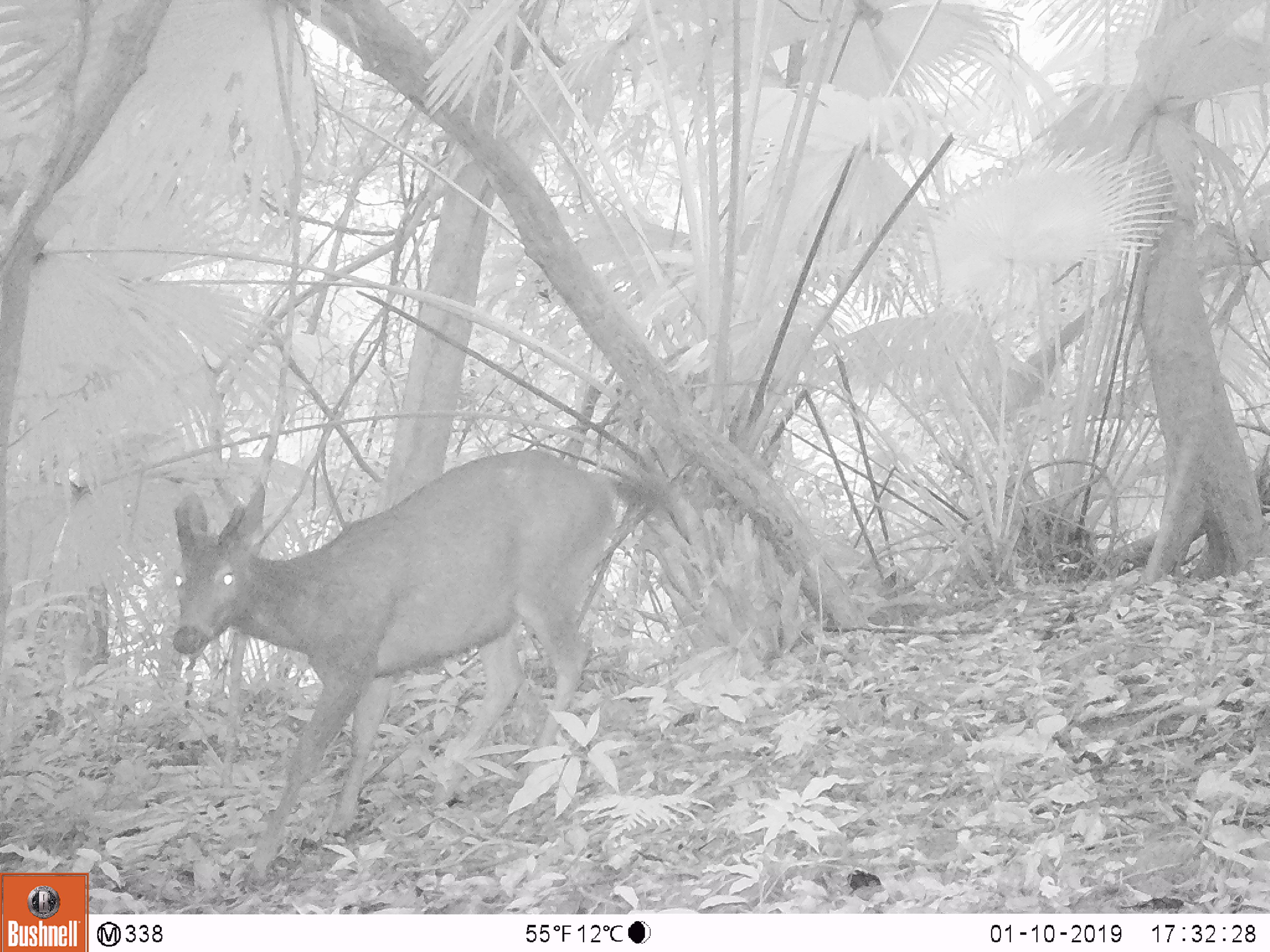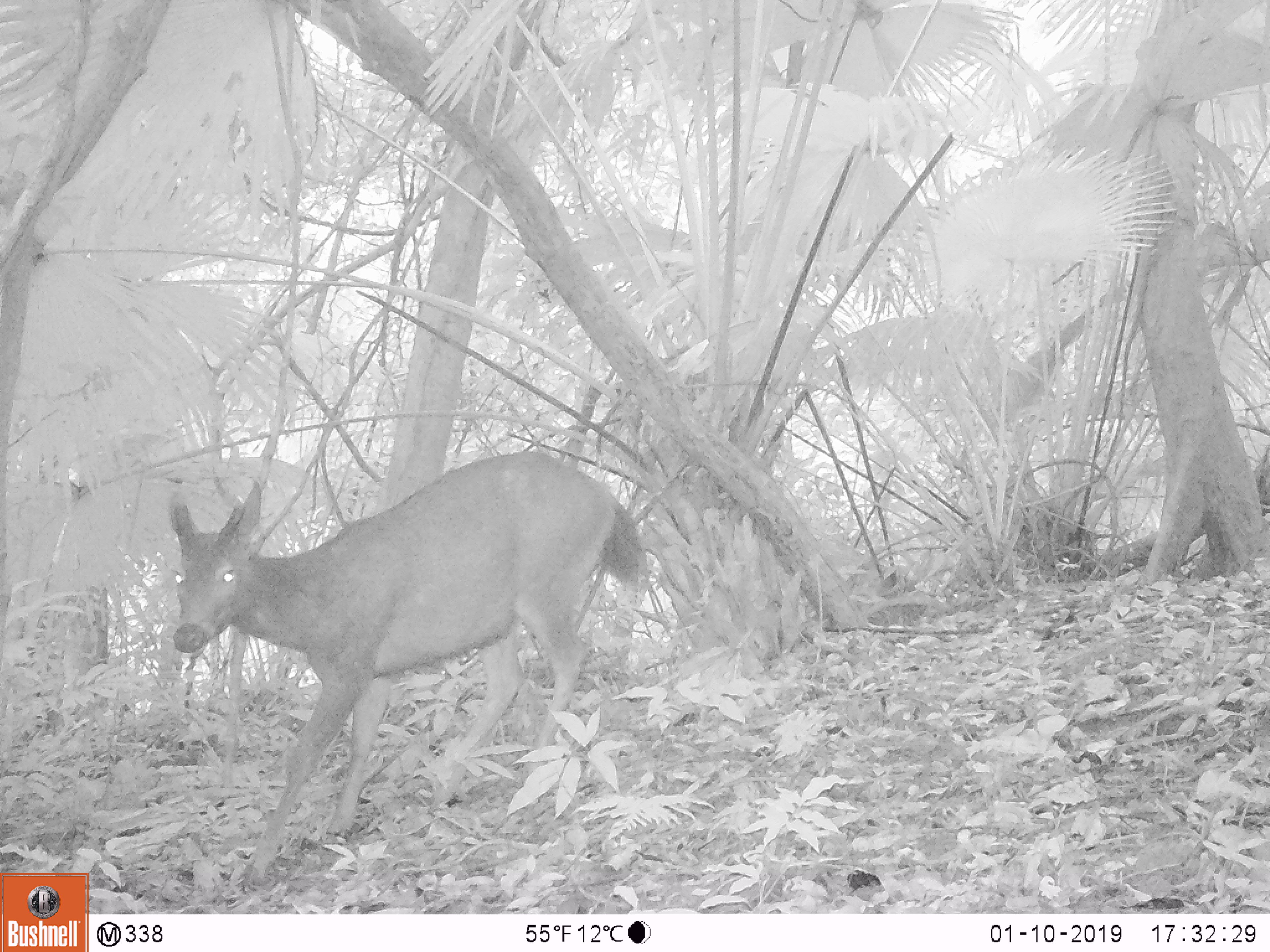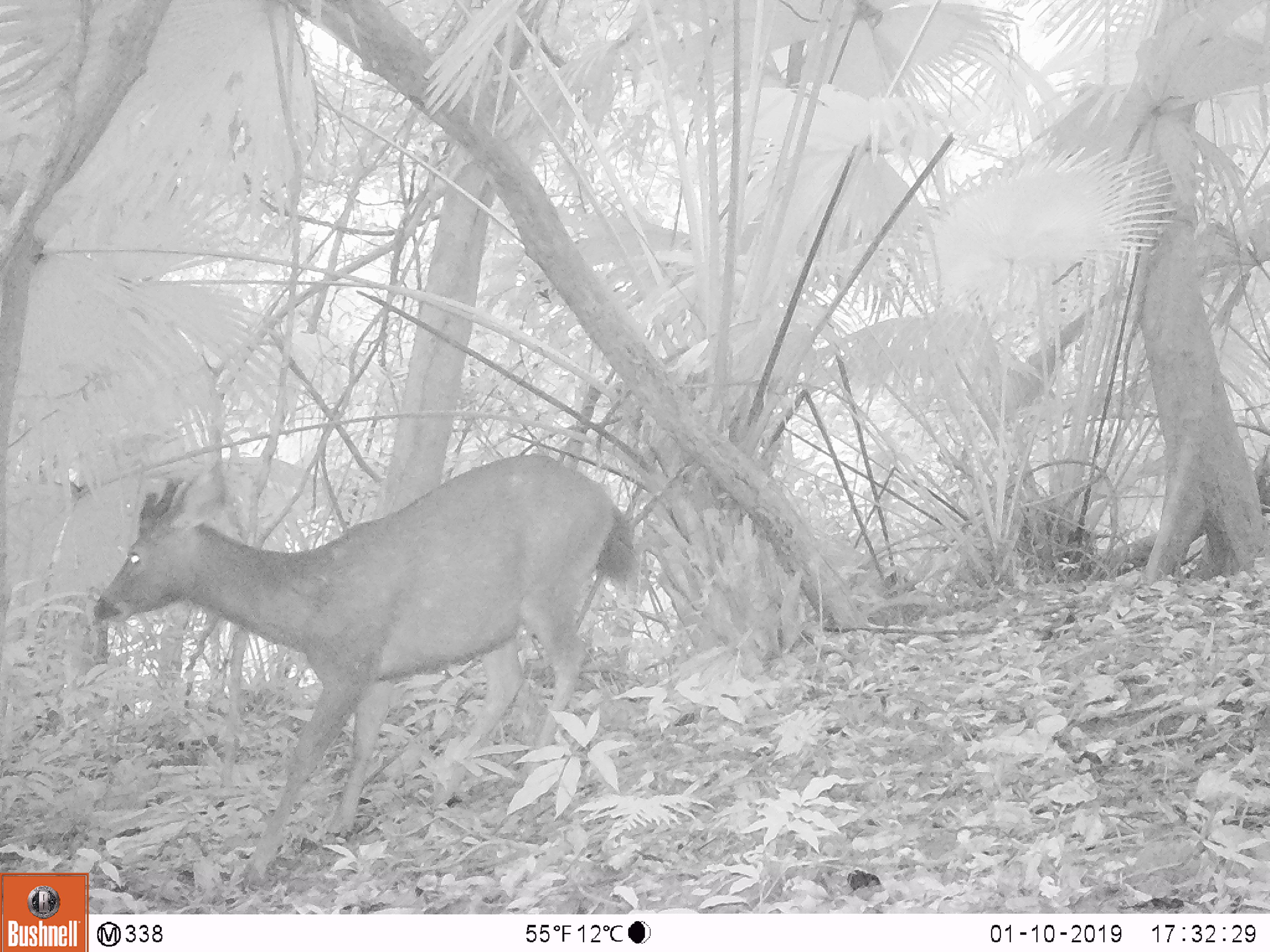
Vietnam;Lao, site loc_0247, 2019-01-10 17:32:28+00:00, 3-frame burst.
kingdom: Animalia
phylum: Chordata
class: Mammalia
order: Artiodactyla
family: Cervidae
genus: Rusa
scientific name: Rusa unicolor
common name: sambar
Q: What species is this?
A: Sambar (Rusa unicolor).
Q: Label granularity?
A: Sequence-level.